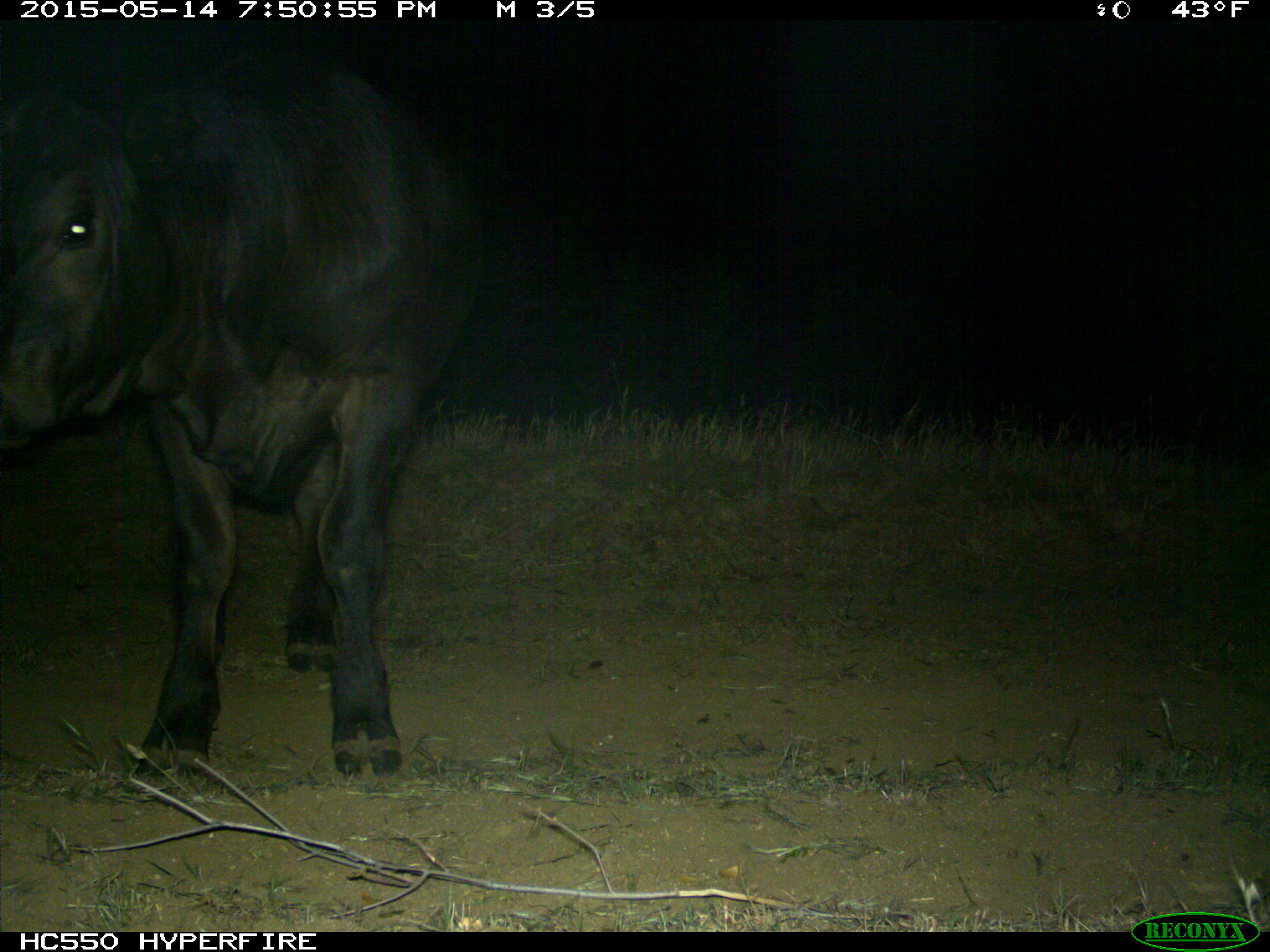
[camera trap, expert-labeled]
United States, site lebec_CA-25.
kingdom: Animalia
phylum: Chordata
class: Mammalia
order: Artiodactyla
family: Bovidae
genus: Bos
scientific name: Bos taurus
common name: domestic cow